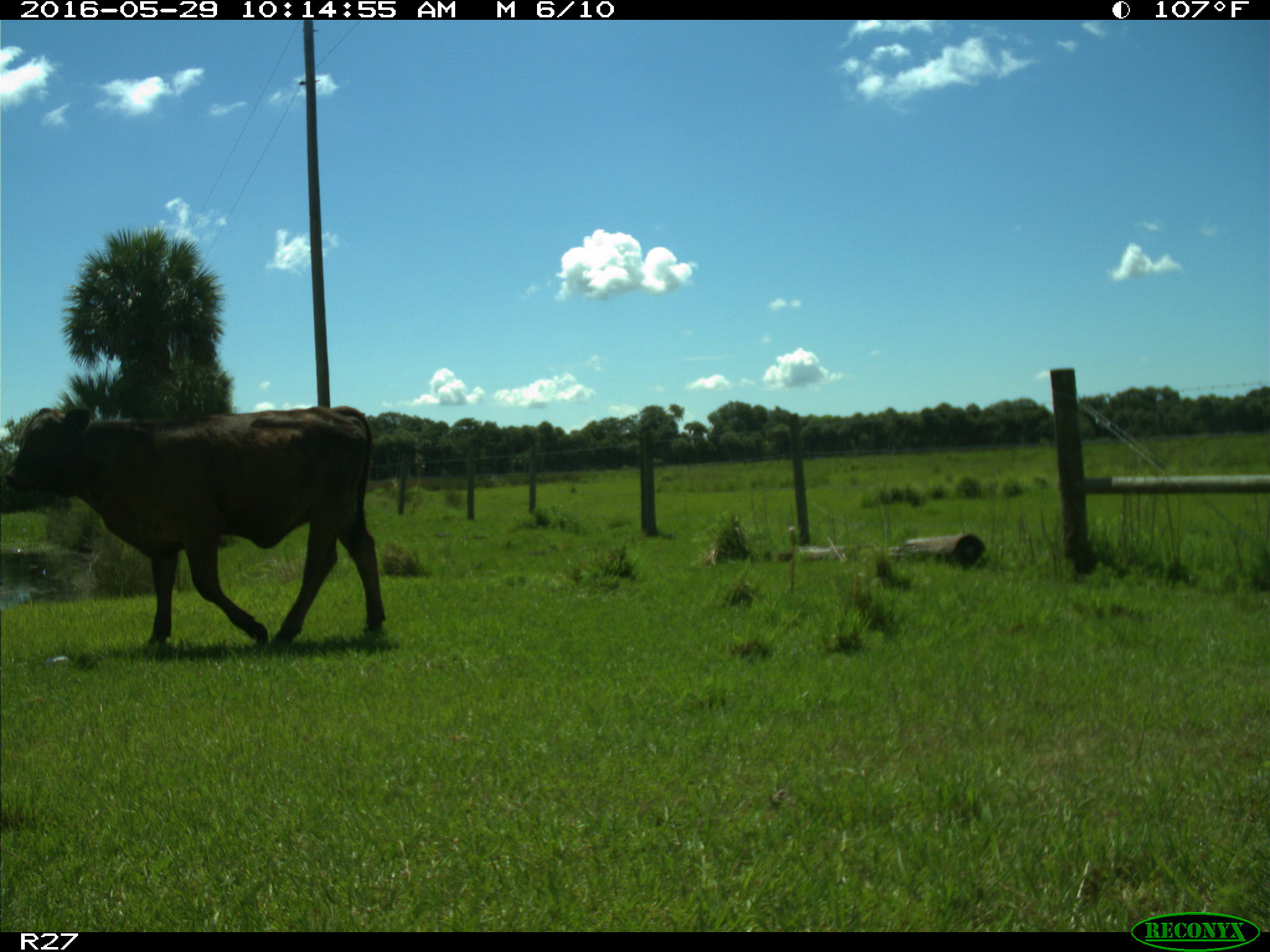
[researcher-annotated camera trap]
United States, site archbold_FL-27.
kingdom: Animalia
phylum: Chordata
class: Mammalia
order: Artiodactyla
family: Bovidae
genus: Bos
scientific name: Bos taurus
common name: domestic cow